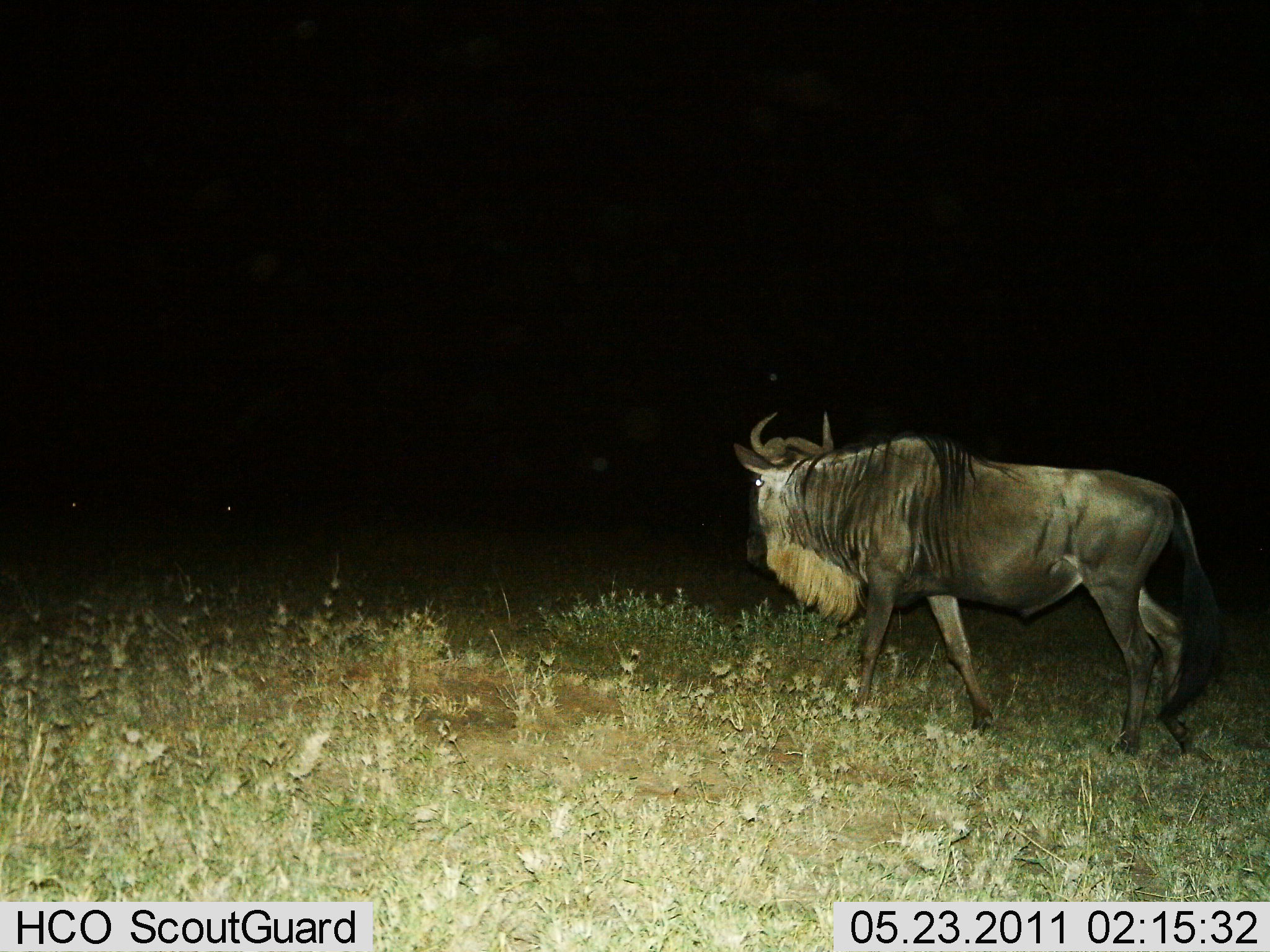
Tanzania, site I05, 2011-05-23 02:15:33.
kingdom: Animalia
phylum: Chordata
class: Mammalia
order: Artiodactyla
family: Bovidae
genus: Connochaetes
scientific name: Connochaetes taurinus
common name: blue wildebeest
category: wildebeest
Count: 1.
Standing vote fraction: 17%.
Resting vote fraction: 0%.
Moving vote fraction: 83%.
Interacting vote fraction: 0%.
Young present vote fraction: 0%.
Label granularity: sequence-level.